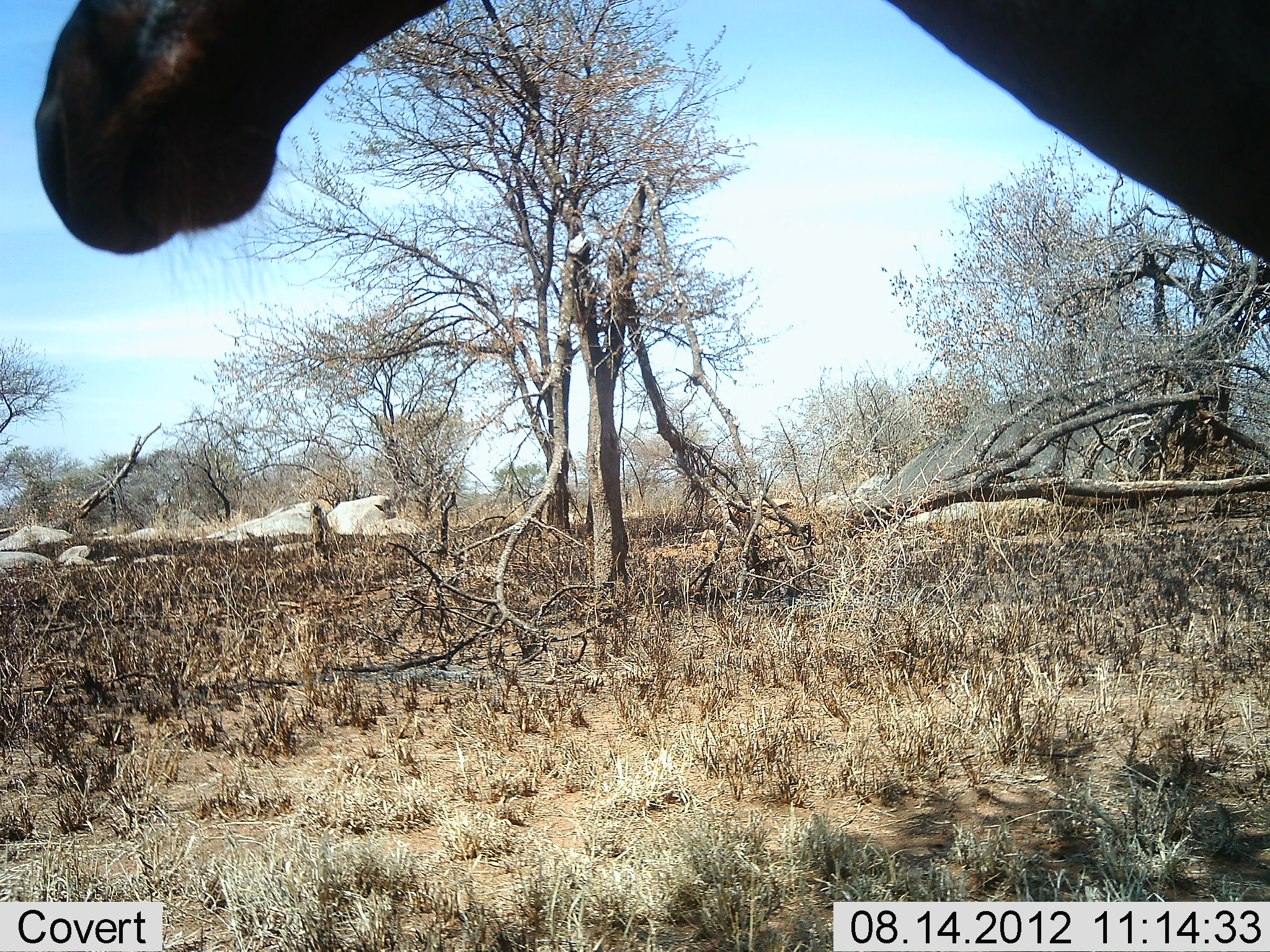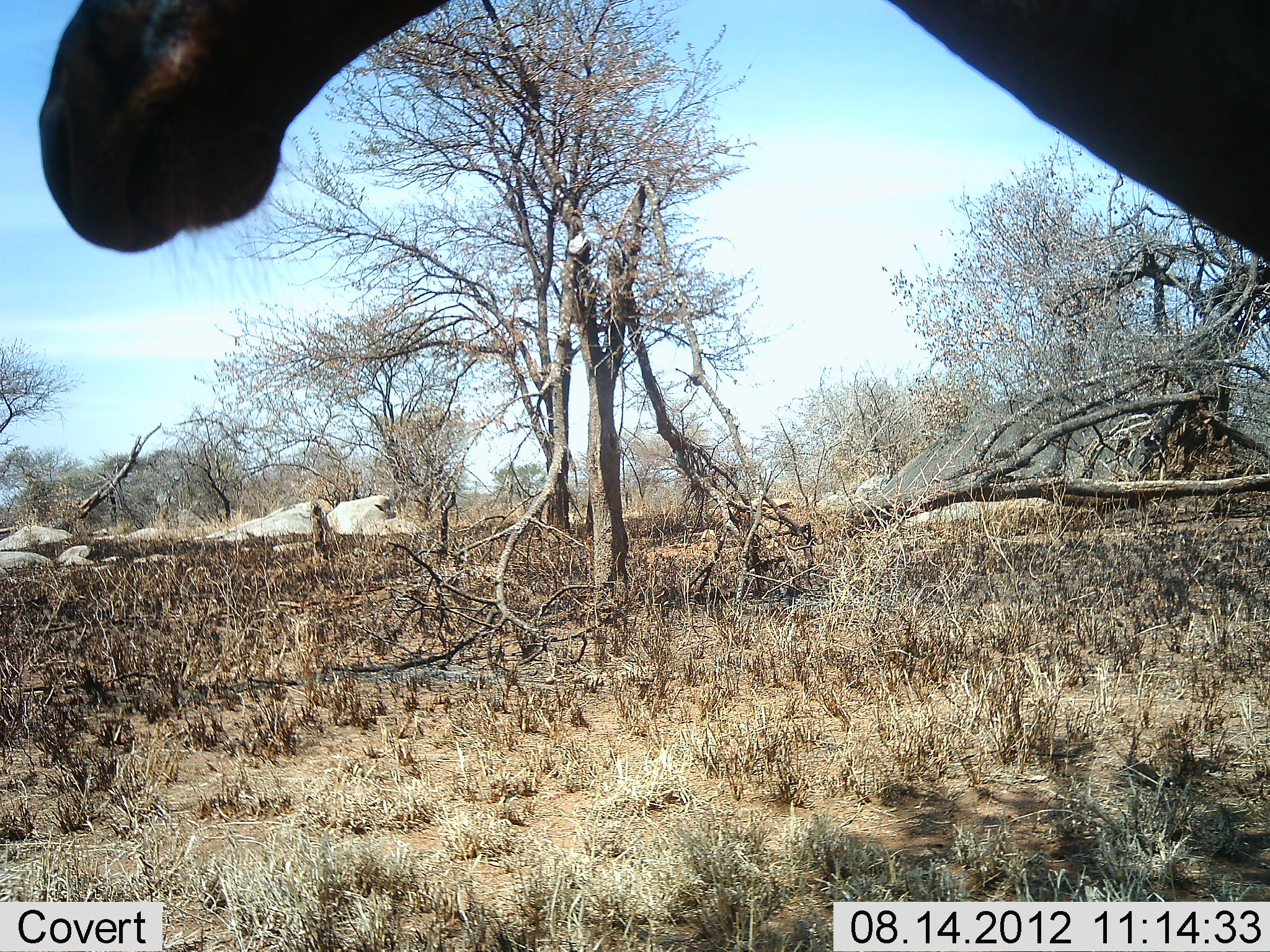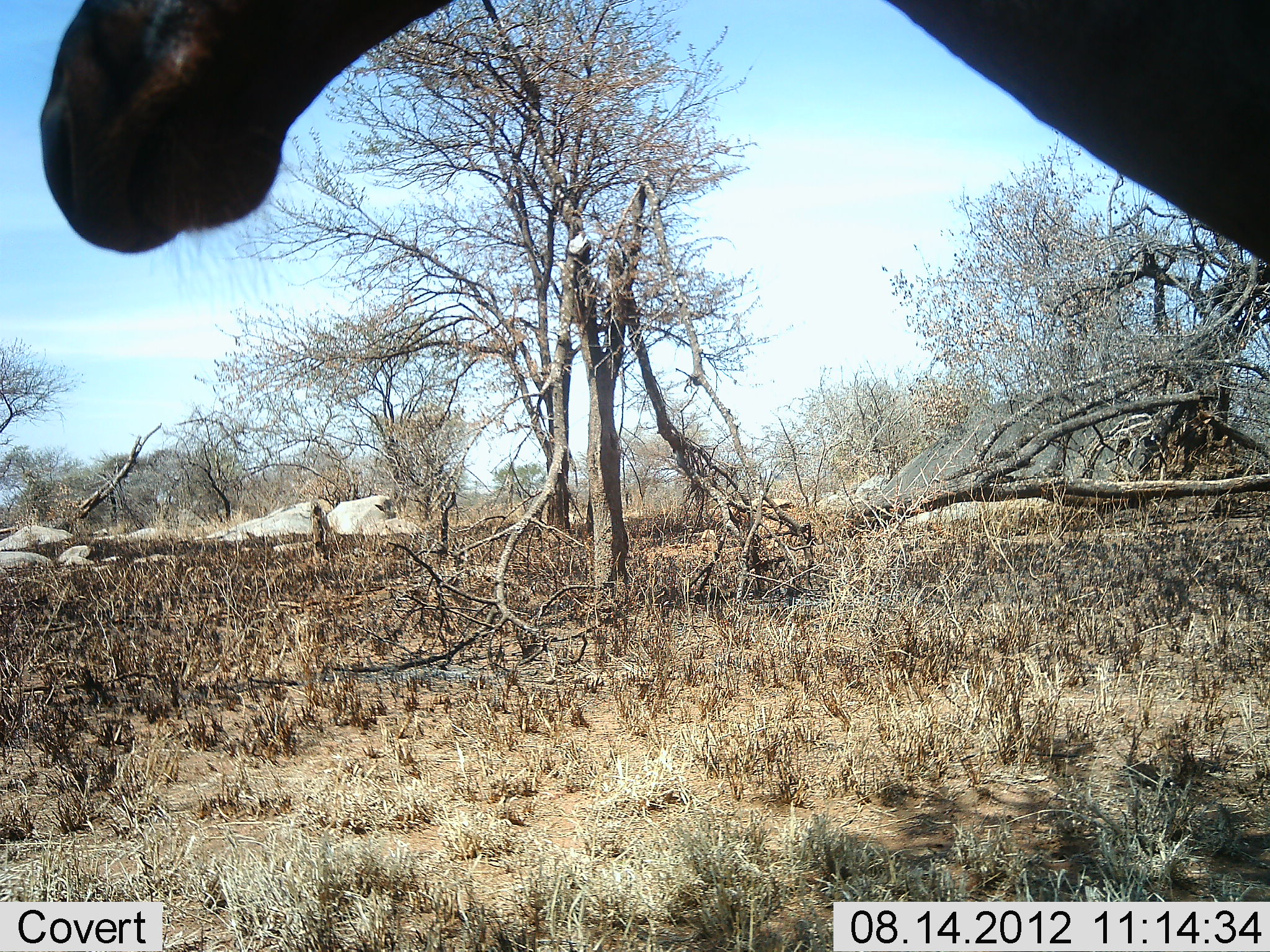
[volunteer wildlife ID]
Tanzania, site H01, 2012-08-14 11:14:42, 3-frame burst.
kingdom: Animalia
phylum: Chordata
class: Mammalia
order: Artiodactyla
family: Giraffidae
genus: Giraffa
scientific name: Giraffa camelopardalis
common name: giraffe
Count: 1.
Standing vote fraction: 100%.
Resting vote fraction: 0%.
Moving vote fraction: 0%.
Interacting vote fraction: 0%.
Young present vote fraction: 0%.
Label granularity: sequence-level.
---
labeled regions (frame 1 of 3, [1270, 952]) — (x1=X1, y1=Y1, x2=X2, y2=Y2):
animal: (x1=34, y1=1, x2=1270, y2=266)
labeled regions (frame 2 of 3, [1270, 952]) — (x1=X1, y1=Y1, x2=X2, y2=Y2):
animal: (x1=37, y1=1, x2=1270, y2=266)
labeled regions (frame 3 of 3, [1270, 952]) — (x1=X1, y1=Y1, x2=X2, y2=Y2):
animal: (x1=37, y1=1, x2=1270, y2=266)